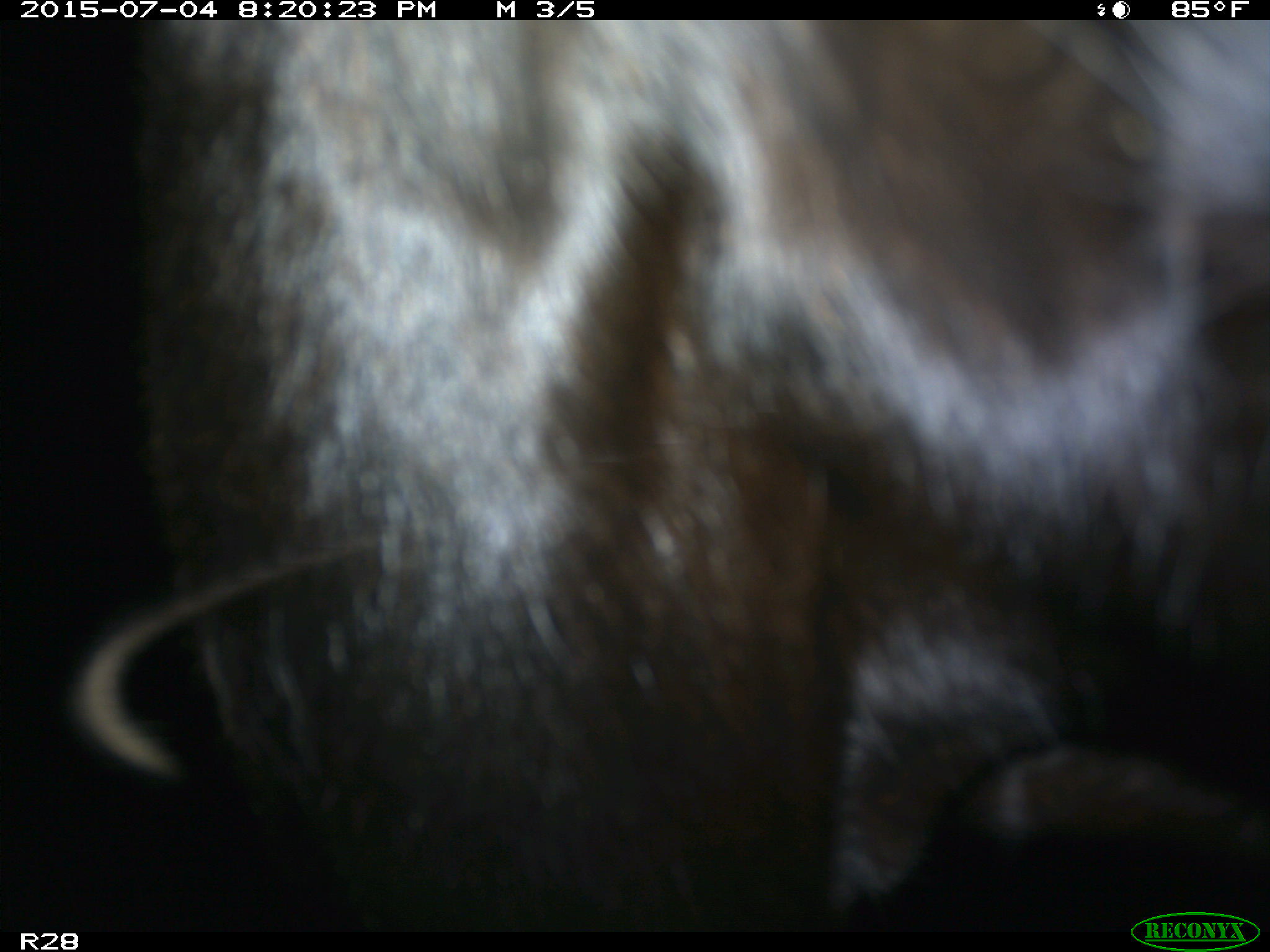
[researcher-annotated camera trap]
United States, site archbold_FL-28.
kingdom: Animalia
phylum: Chordata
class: Mammalia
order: Artiodactyla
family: Bovidae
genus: Bos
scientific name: Bos taurus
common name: domestic cow